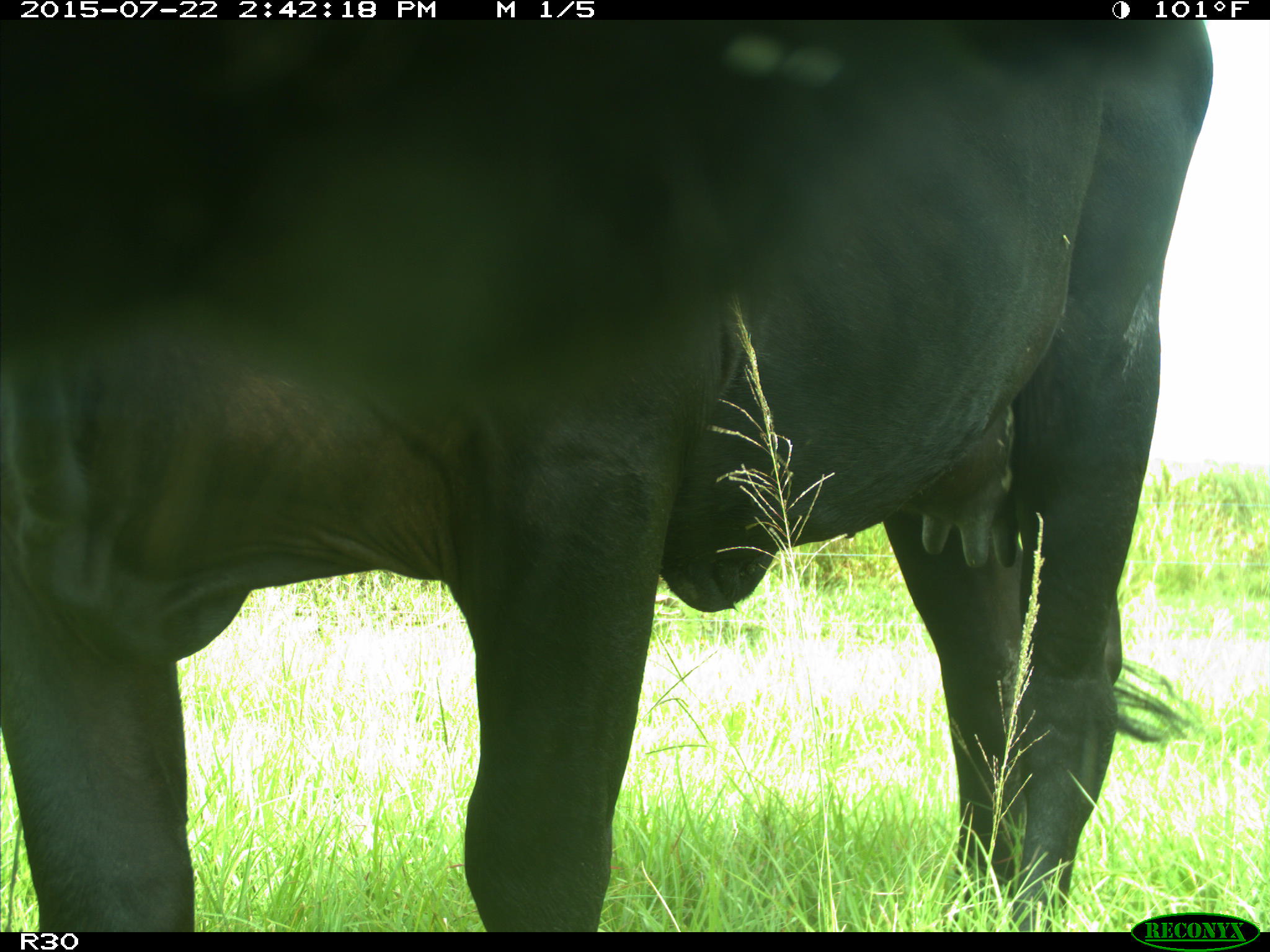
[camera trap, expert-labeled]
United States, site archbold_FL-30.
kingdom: Animalia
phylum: Chordata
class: Mammalia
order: Artiodactyla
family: Bovidae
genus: Bos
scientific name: Bos taurus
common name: domestic cow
Bos taurus (domestic cow).